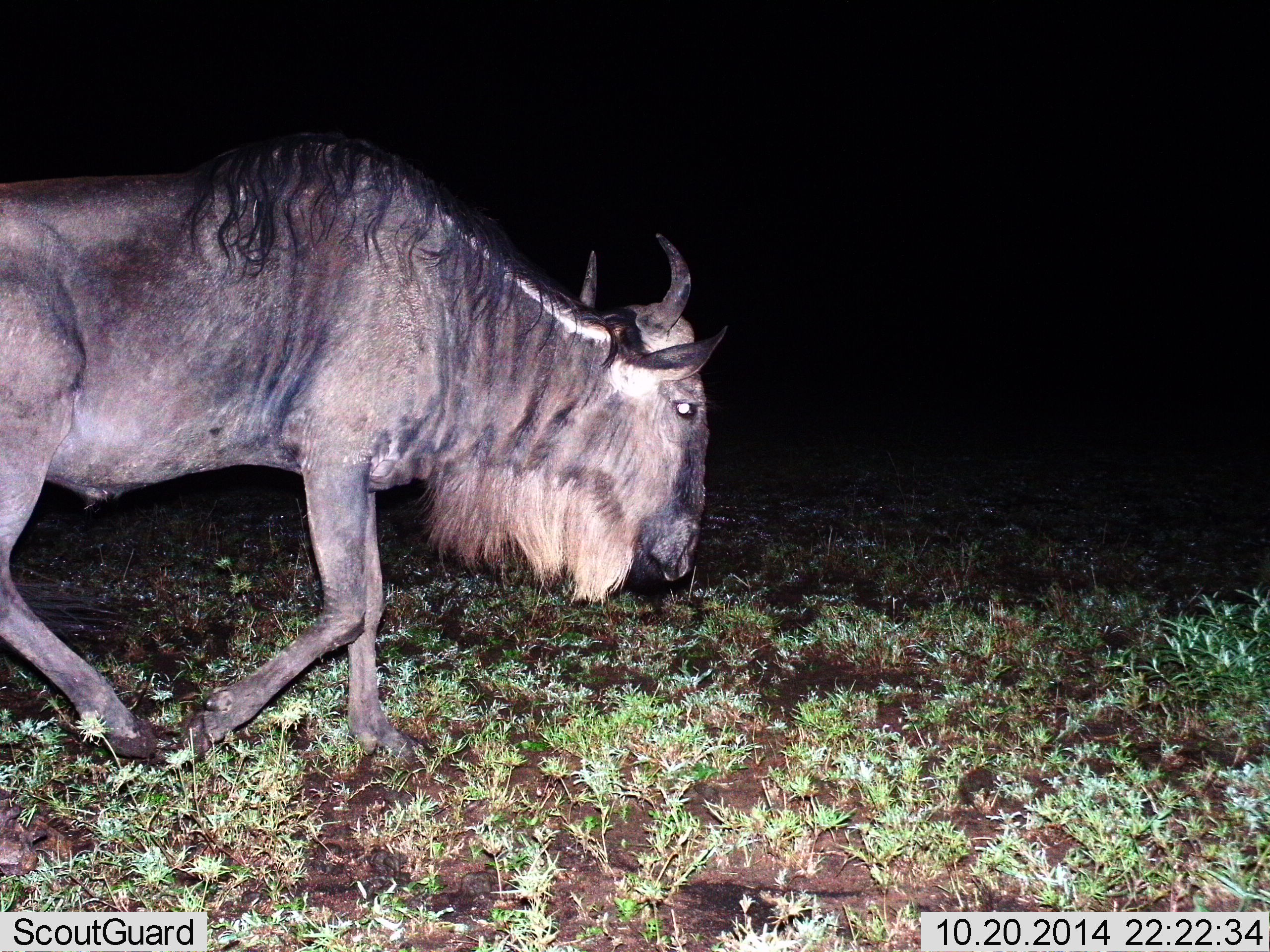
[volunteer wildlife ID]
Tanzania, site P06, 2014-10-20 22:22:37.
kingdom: Animalia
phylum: Chordata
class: Mammalia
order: Artiodactyla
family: Bovidae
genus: Connochaetes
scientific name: Connochaetes taurinus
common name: blue wildebeest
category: wildebeest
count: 1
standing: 0%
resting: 0%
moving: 100%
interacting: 0%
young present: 0%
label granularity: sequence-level